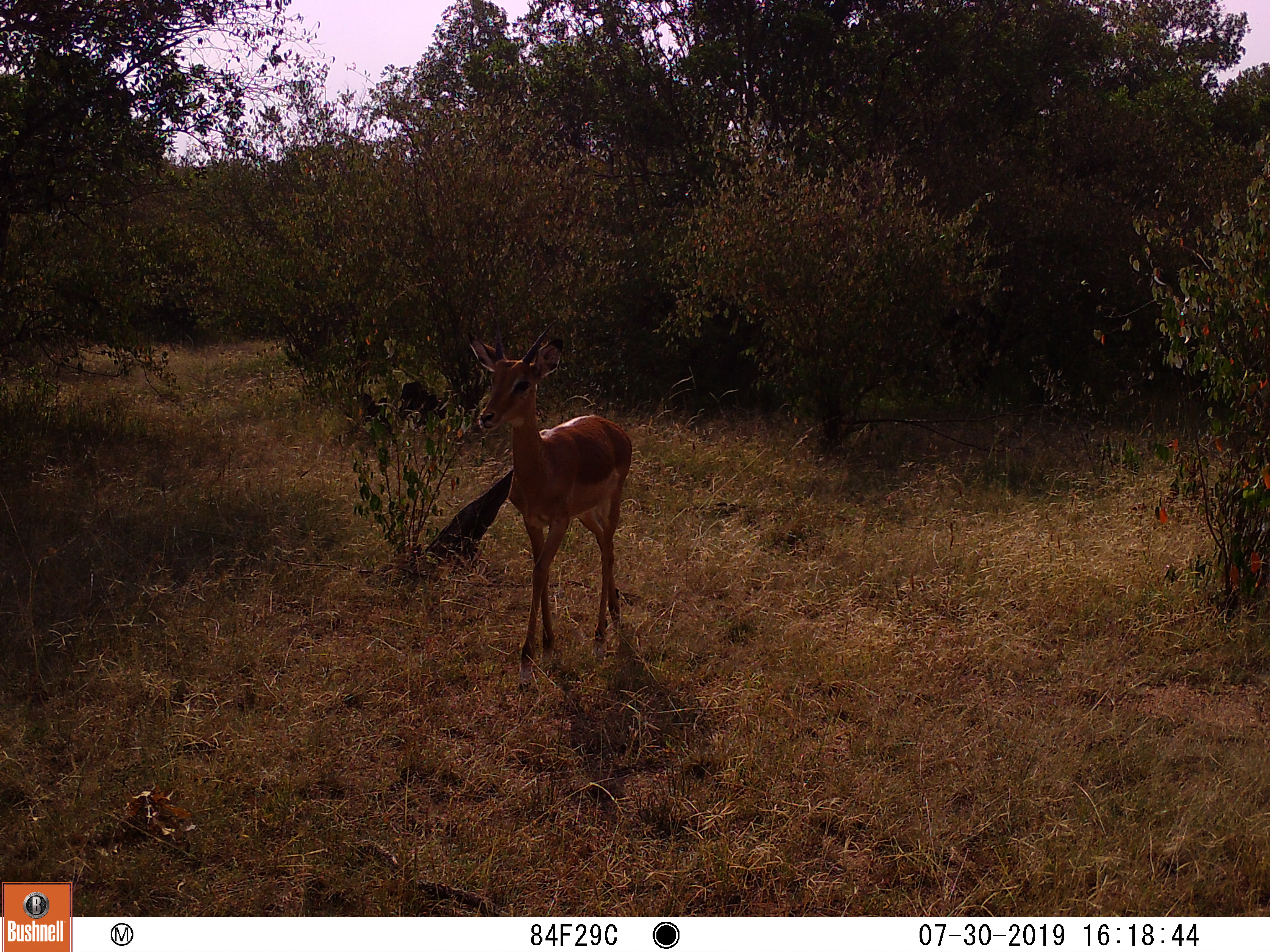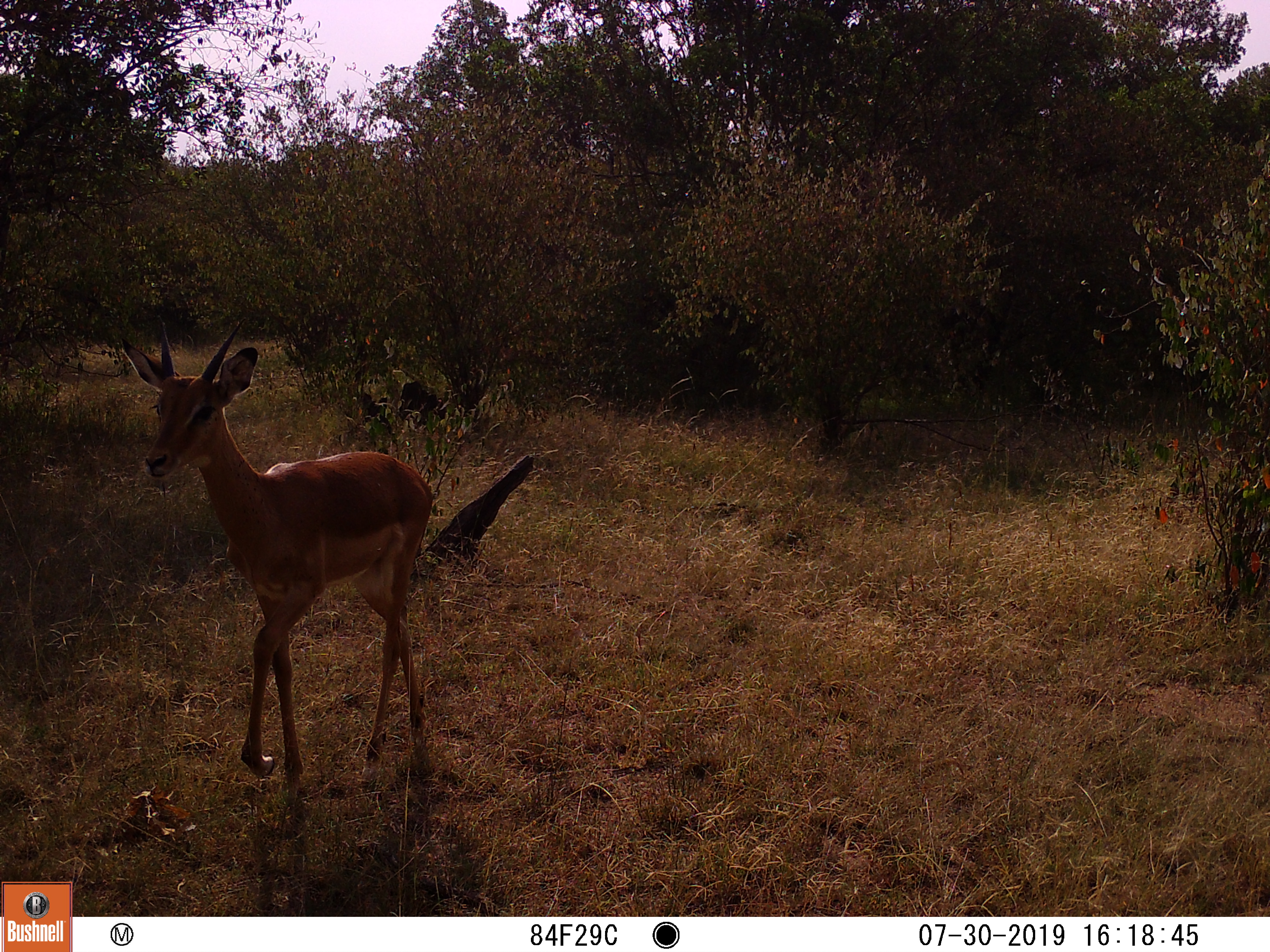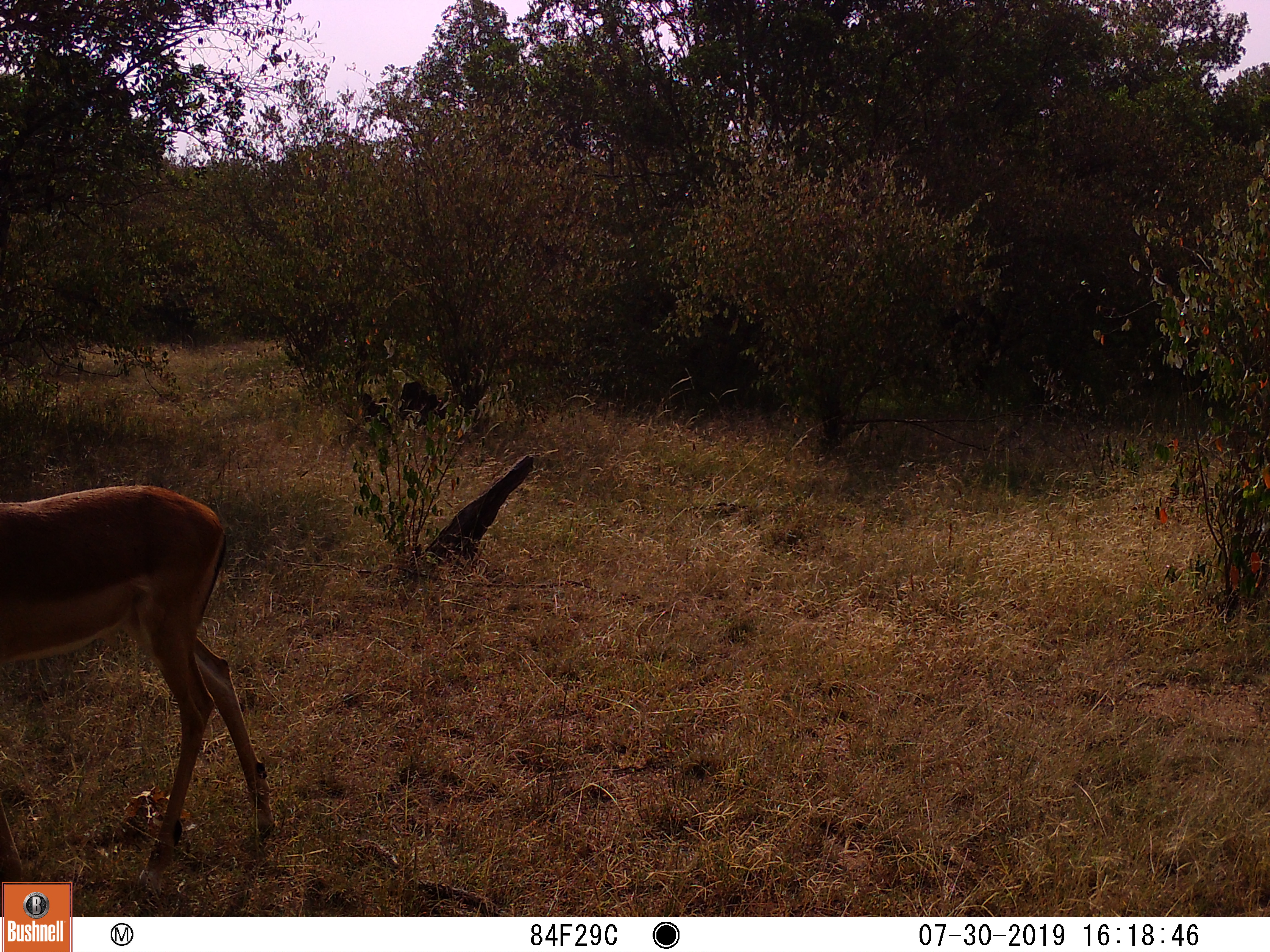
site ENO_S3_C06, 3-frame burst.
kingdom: Animalia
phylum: Chordata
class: Mammalia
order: Artiodactyla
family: Bovidae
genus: Aepyceros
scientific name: Aepyceros melampus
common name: impala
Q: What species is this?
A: Impala (Aepyceros melampus).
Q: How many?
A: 1.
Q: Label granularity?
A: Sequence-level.